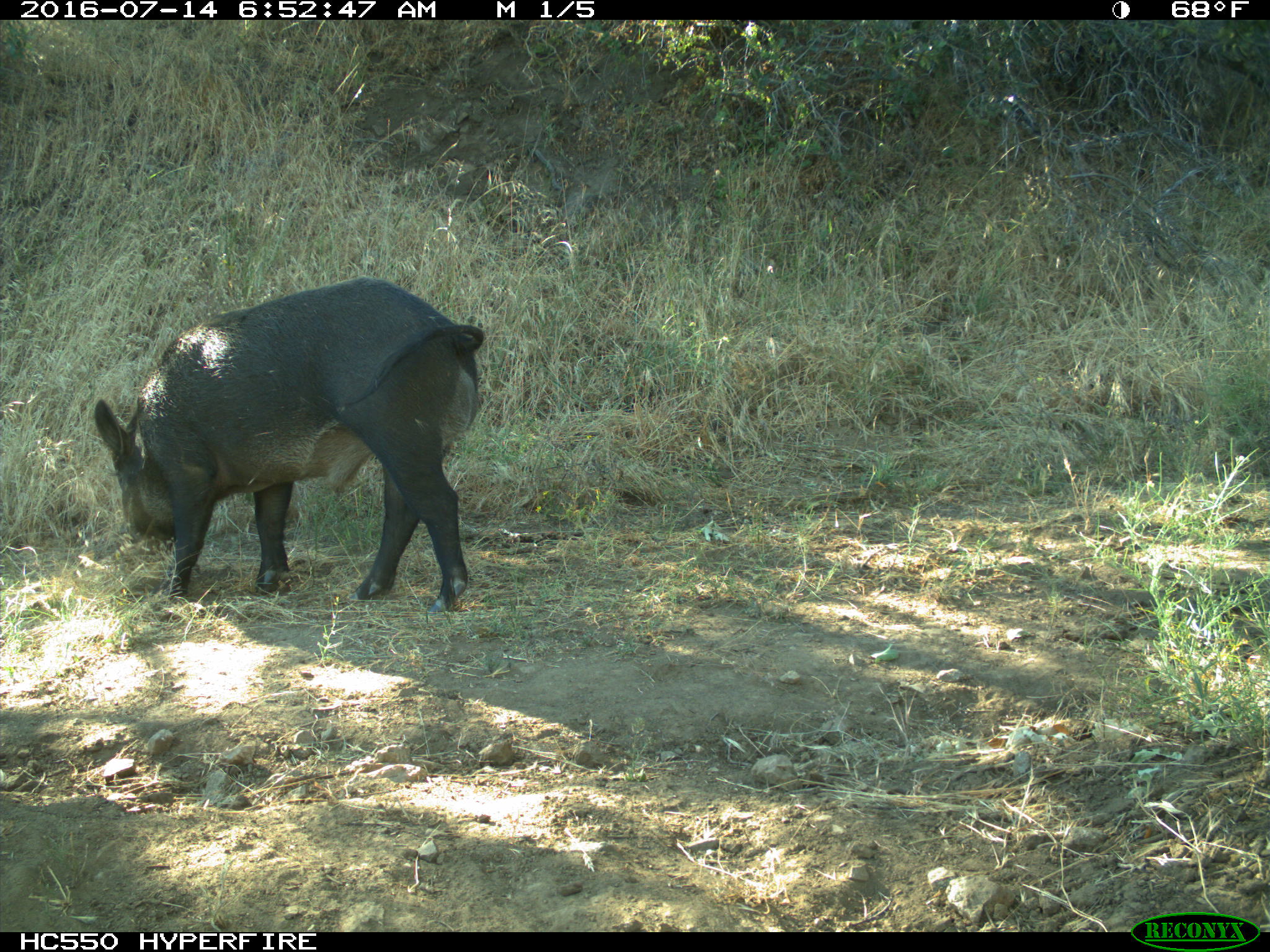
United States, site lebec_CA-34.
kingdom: Animalia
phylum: Chordata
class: Mammalia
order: Artiodactyla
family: Suidae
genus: Sus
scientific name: Sus scrofa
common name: wild boar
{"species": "Sus scrofa (wild boar)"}